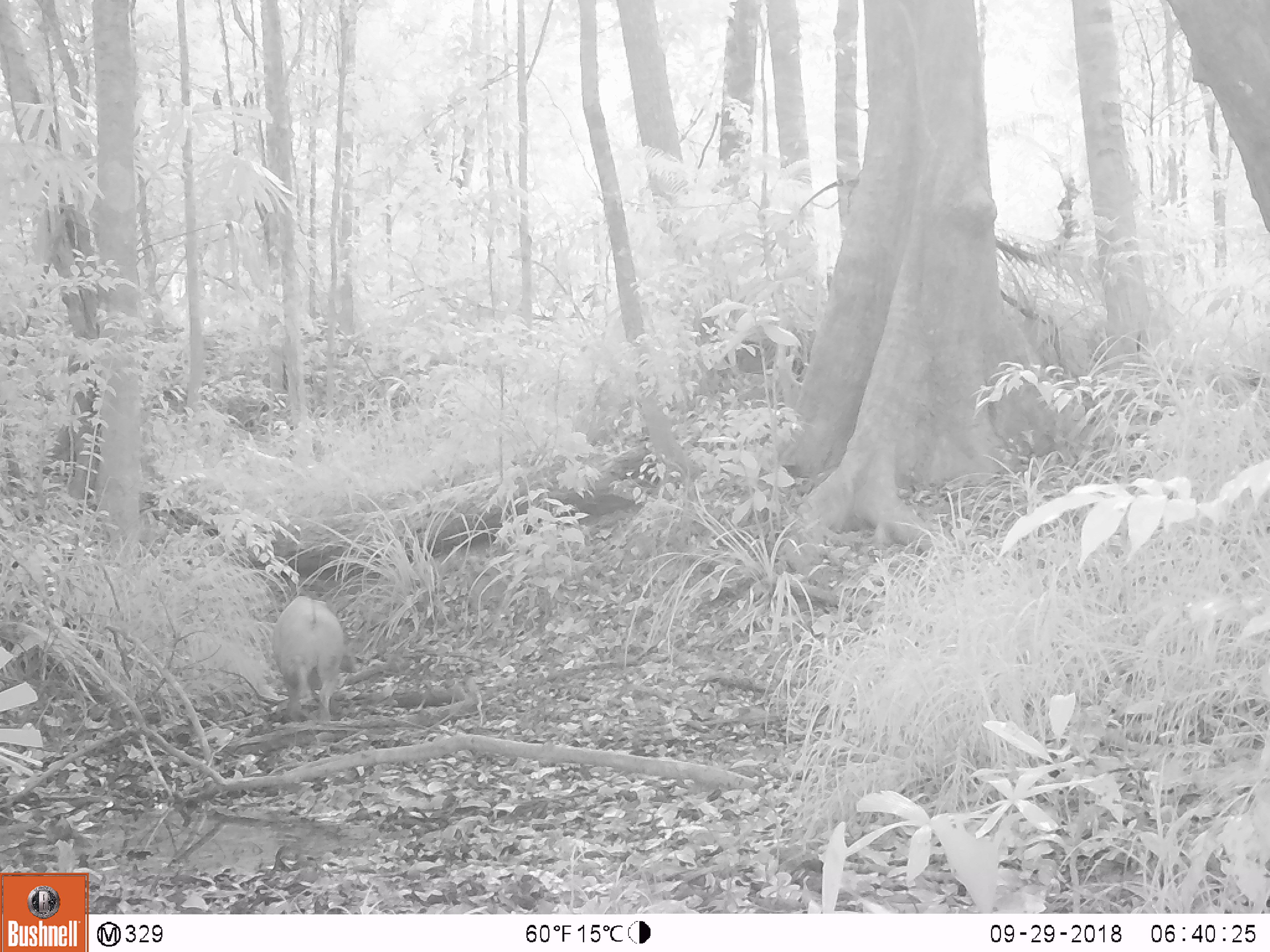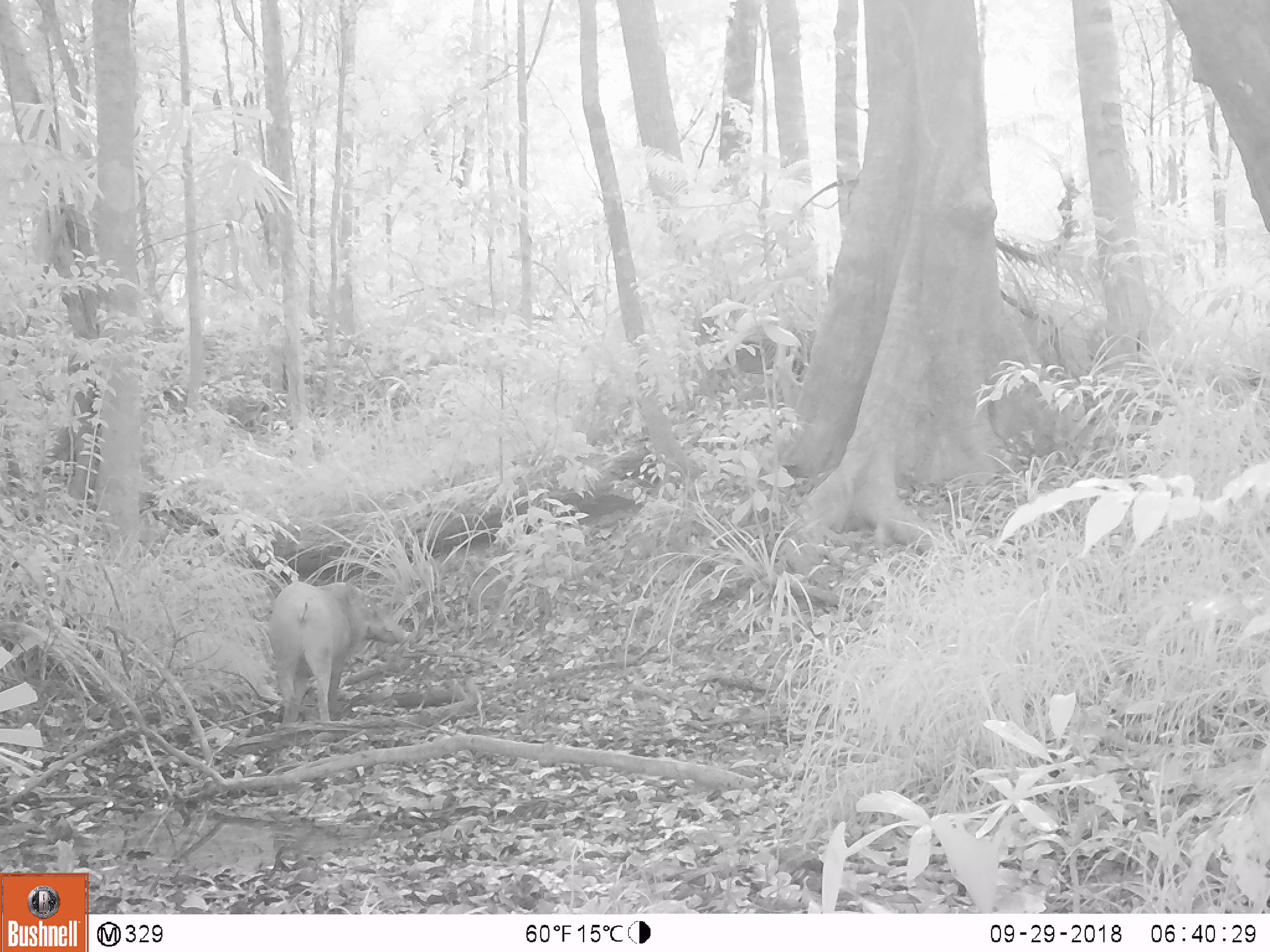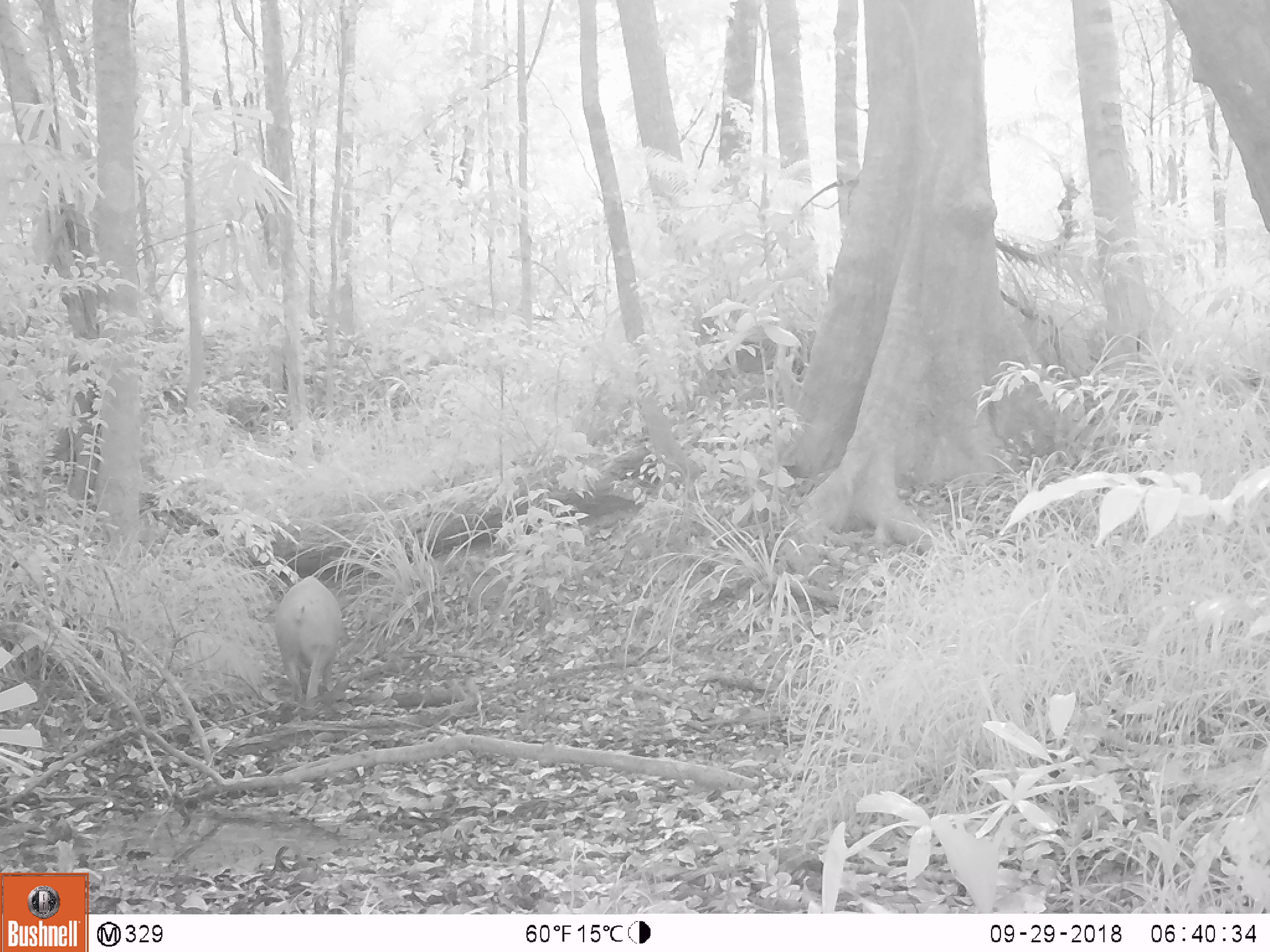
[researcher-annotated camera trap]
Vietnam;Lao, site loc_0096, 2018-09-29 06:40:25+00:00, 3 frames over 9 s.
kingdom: Animalia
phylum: Chordata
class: Mammalia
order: Artiodactyla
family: Suidae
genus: Sus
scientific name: Sus scrofa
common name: eurasian wild pig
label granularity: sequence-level